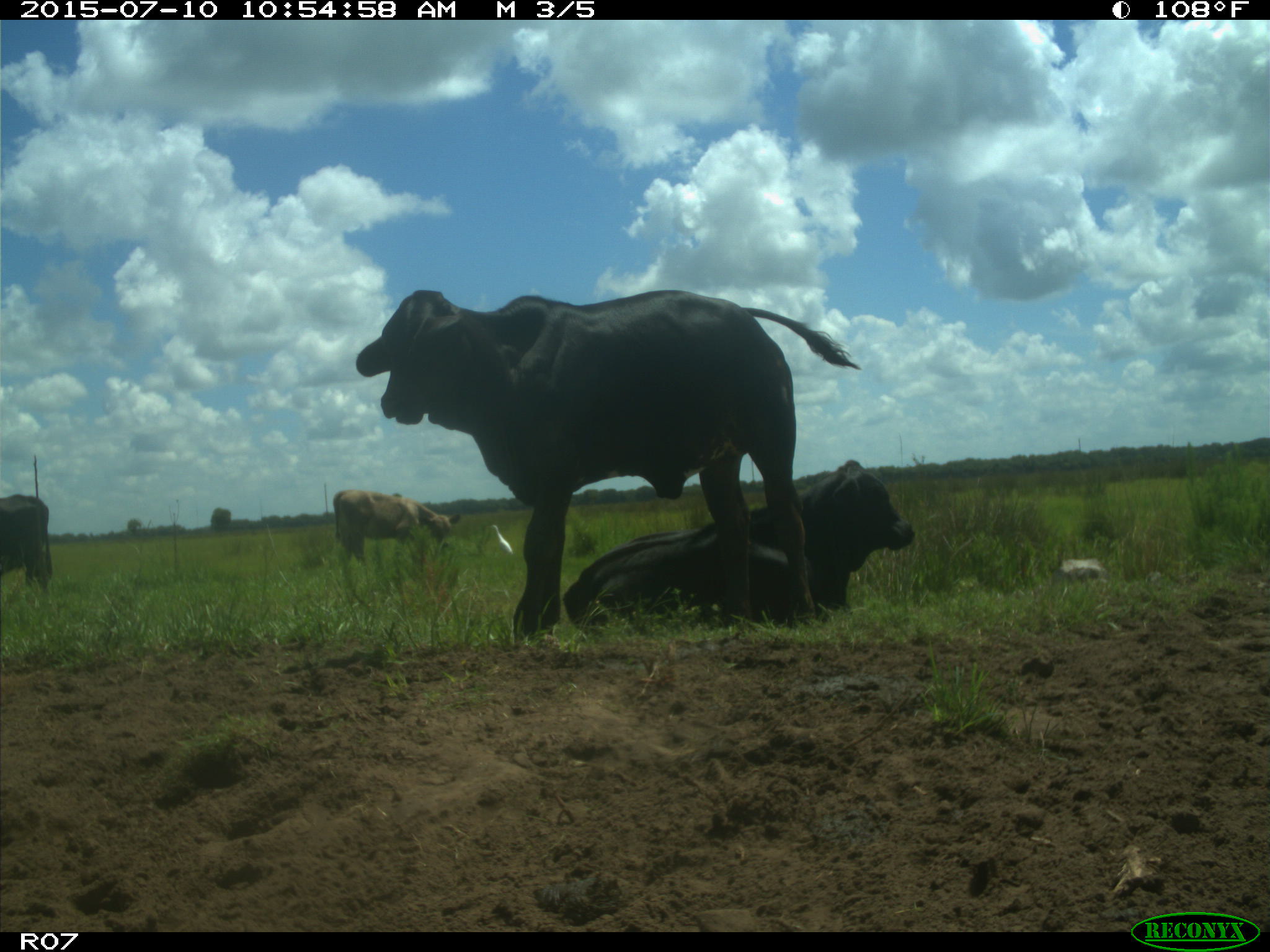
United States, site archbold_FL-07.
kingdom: Animalia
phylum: Chordata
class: Mammalia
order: Artiodactyla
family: Bovidae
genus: Bos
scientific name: Bos taurus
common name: domestic cow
Bos taurus (domestic cow).